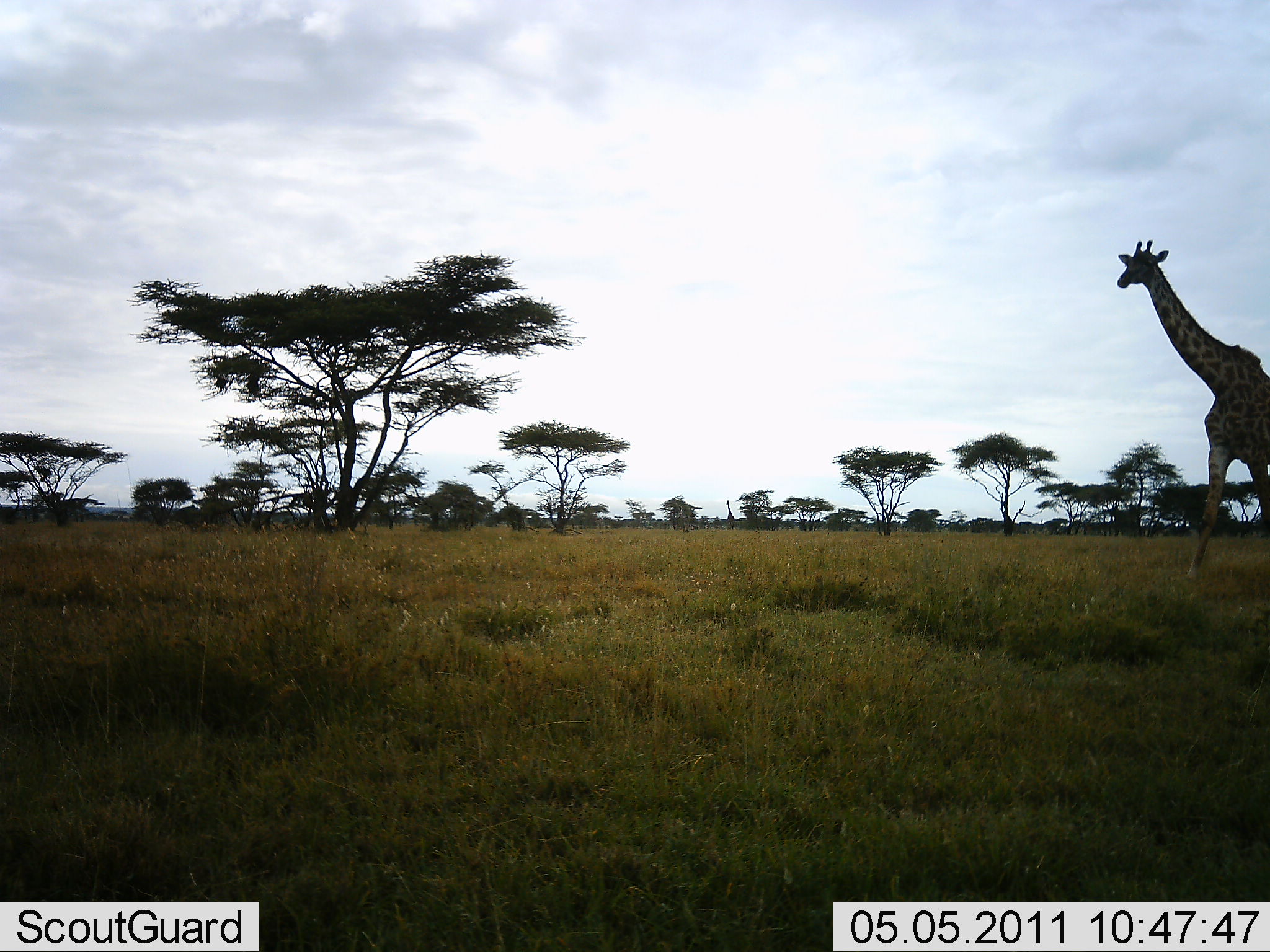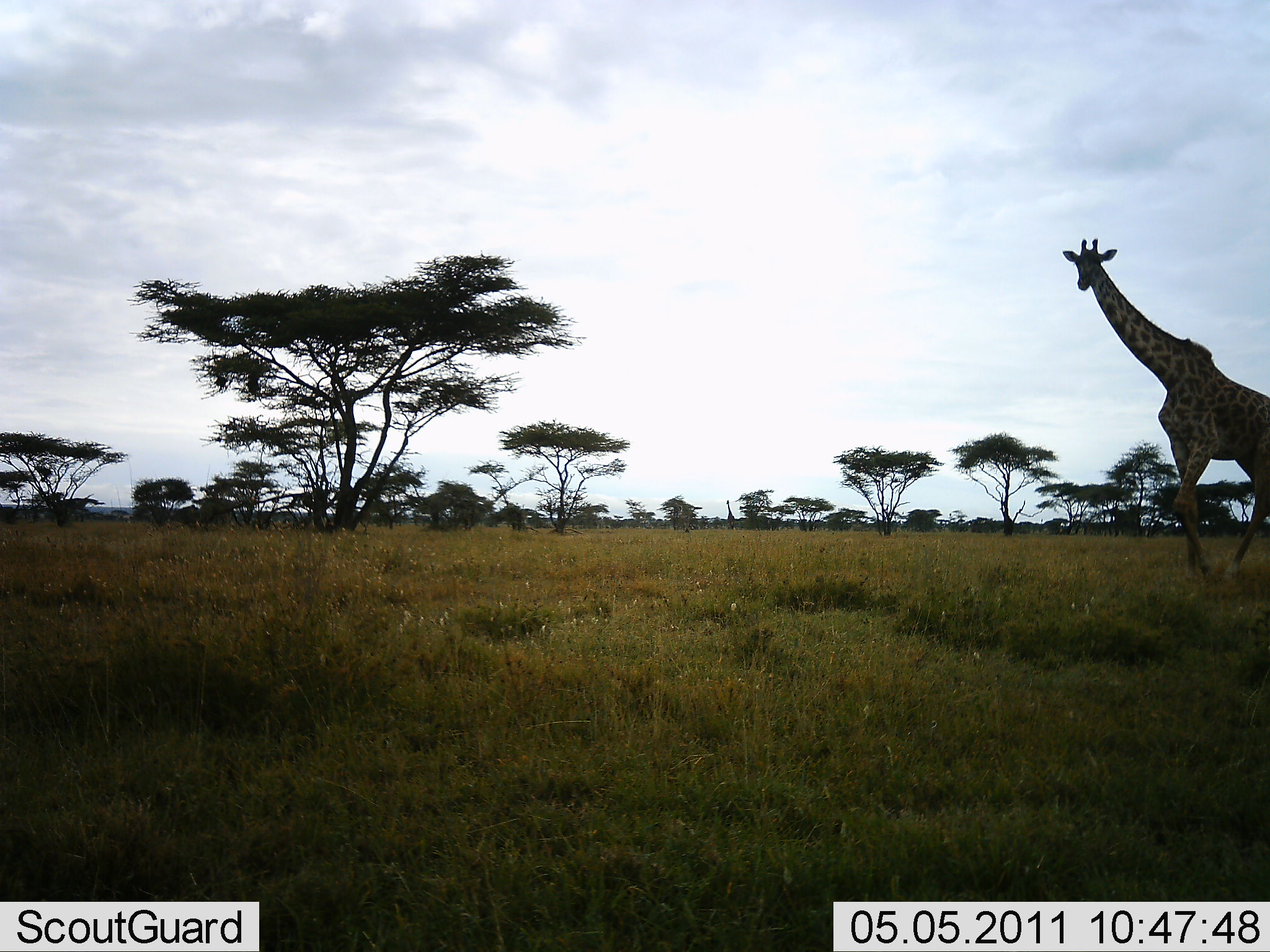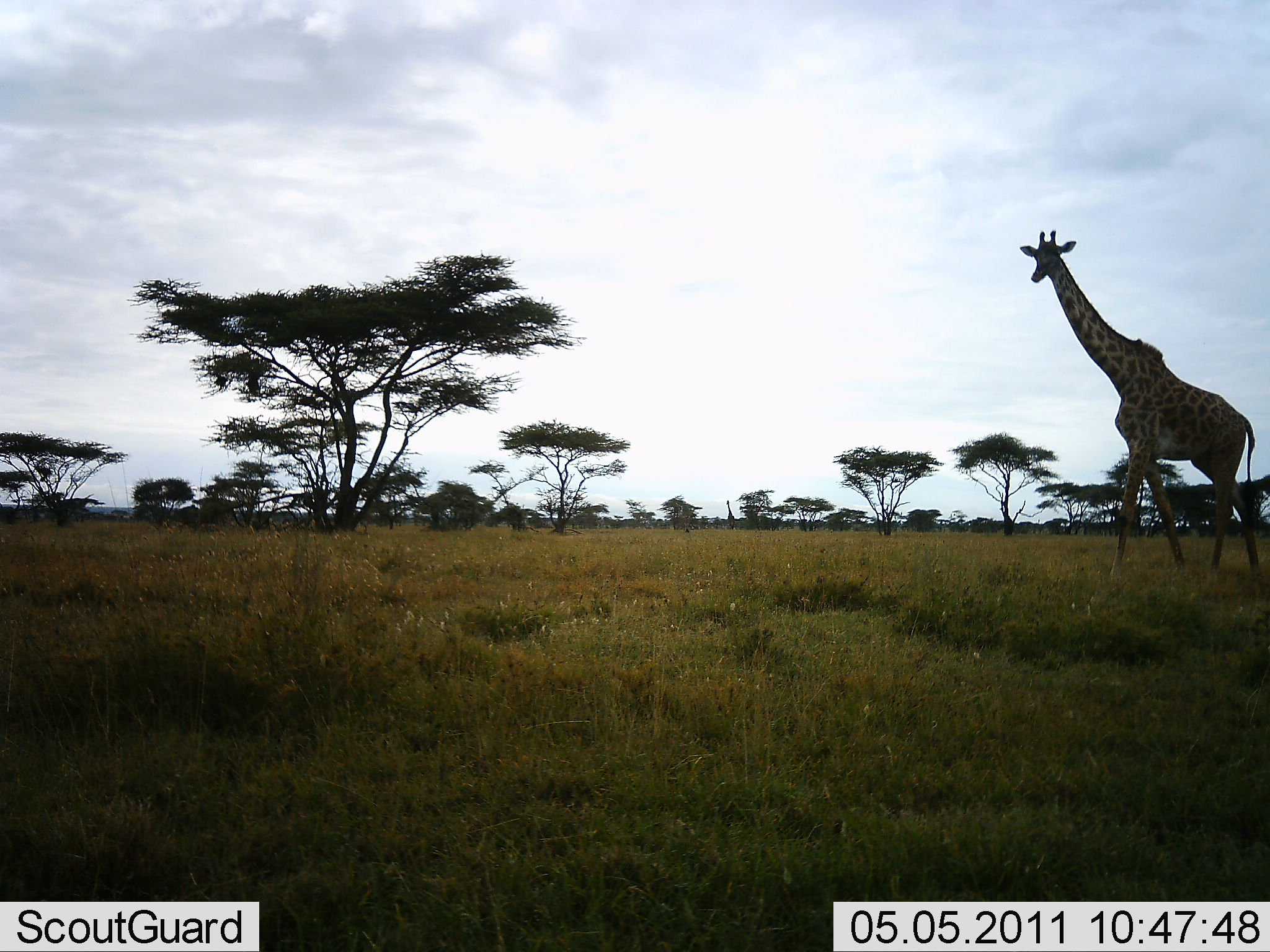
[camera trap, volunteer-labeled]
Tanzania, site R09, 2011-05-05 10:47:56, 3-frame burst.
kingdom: Animalia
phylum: Chordata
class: Mammalia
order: Artiodactyla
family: Giraffidae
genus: Giraffa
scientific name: Giraffa camelopardalis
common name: giraffe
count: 1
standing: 0%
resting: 0%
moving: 100%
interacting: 0%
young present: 0%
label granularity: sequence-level